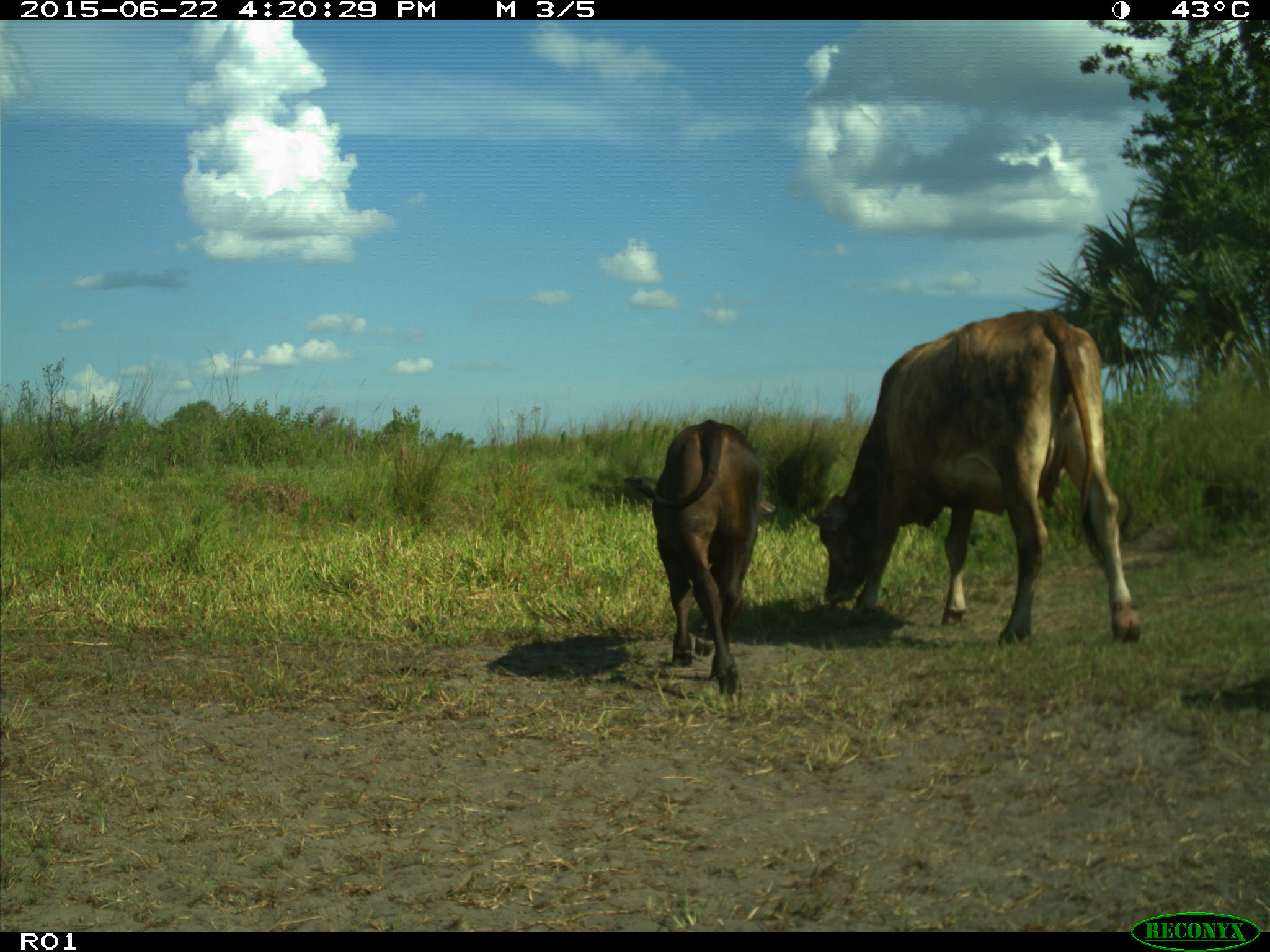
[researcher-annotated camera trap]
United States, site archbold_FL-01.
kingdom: Animalia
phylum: Chordata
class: Mammalia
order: Artiodactyla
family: Bovidae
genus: Bos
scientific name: Bos taurus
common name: domestic cow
Bos taurus (domestic cow).